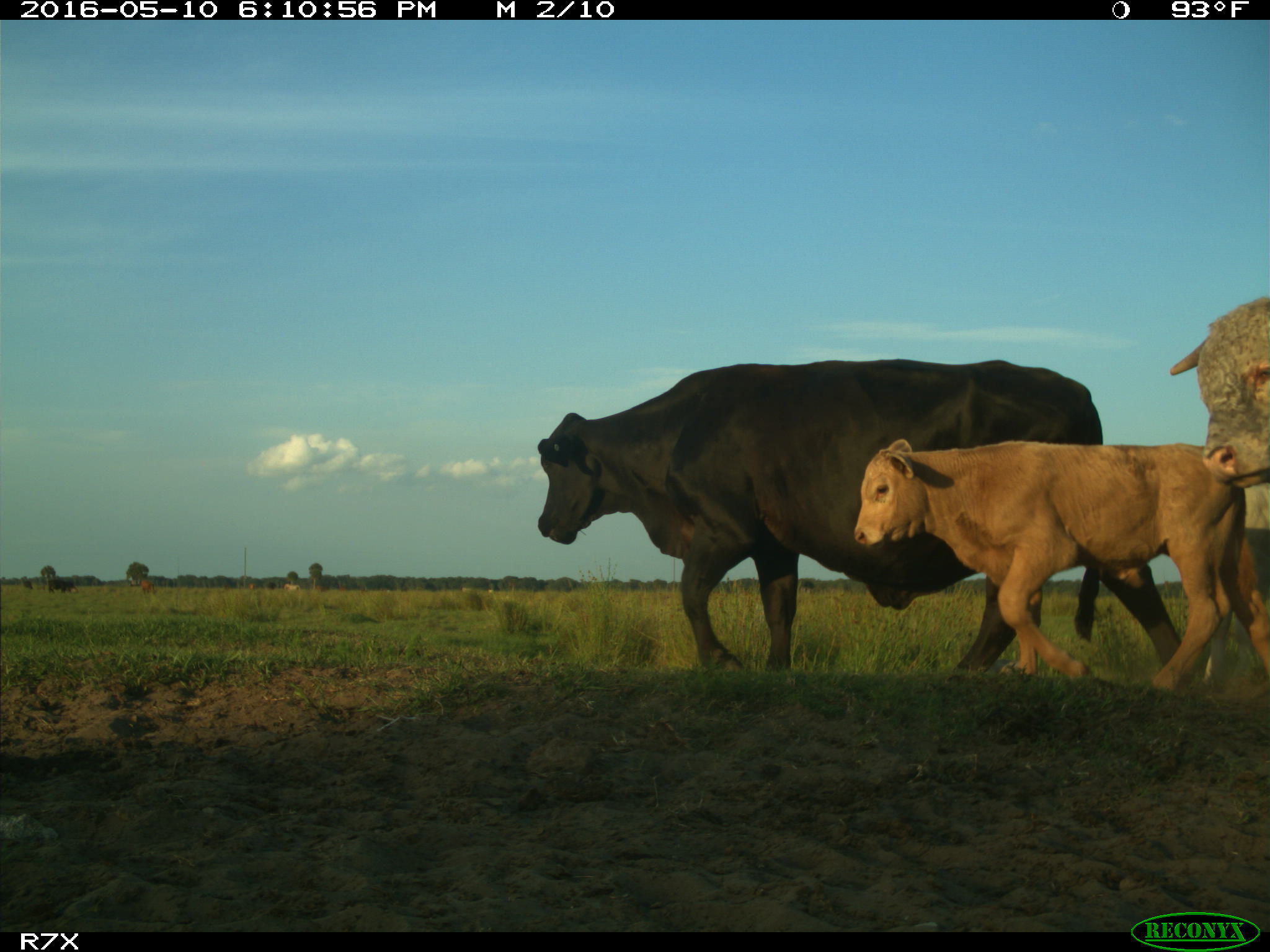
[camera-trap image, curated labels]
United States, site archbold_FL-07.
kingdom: Animalia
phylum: Chordata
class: Mammalia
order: Artiodactyla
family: Bovidae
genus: Bos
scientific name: Bos taurus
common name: domestic cow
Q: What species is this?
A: Bos taurus (domestic cow).